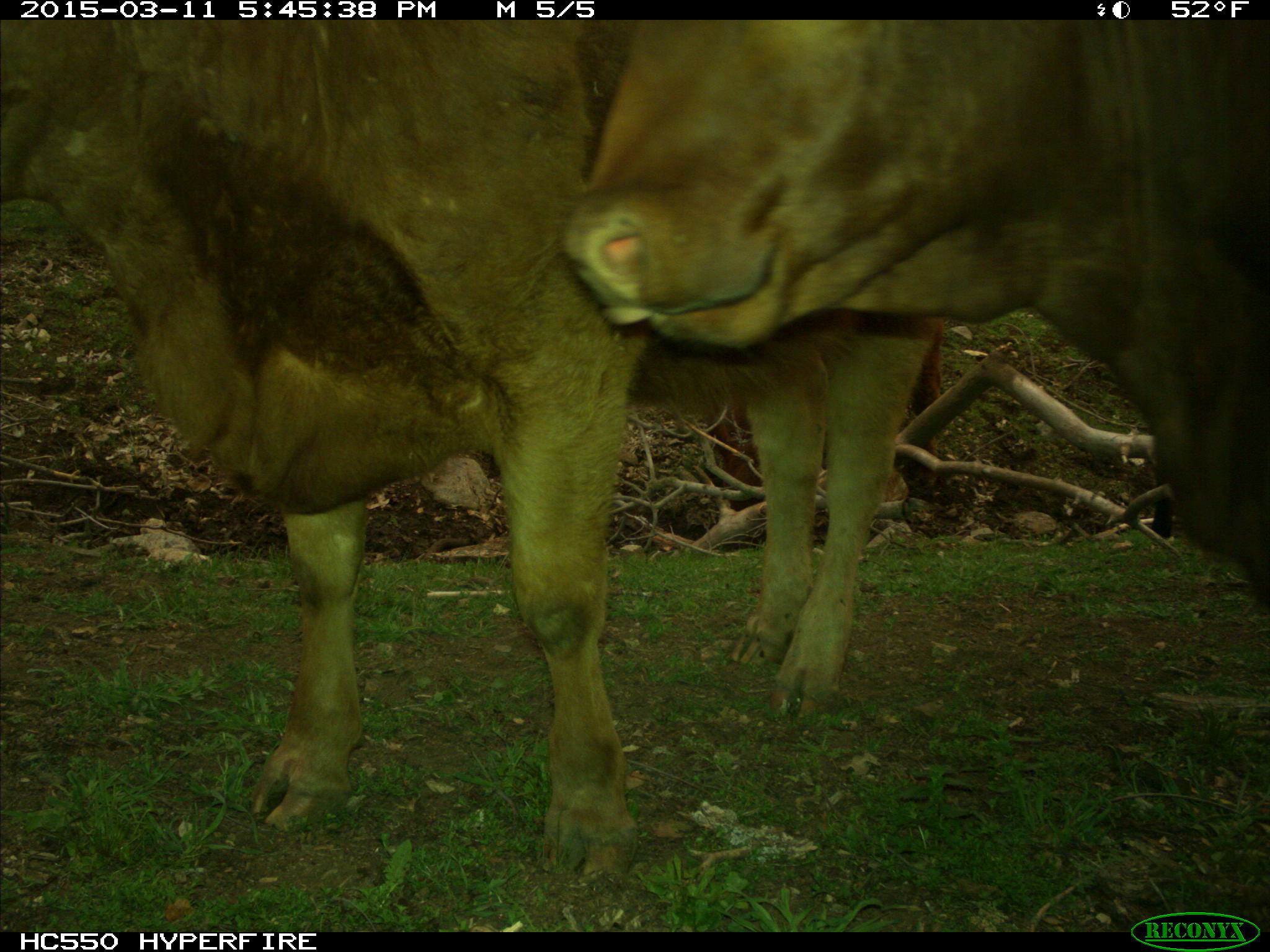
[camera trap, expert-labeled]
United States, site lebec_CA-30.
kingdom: Animalia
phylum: Chordata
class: Mammalia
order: Artiodactyla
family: Bovidae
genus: Bos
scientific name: Bos taurus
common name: domestic cow